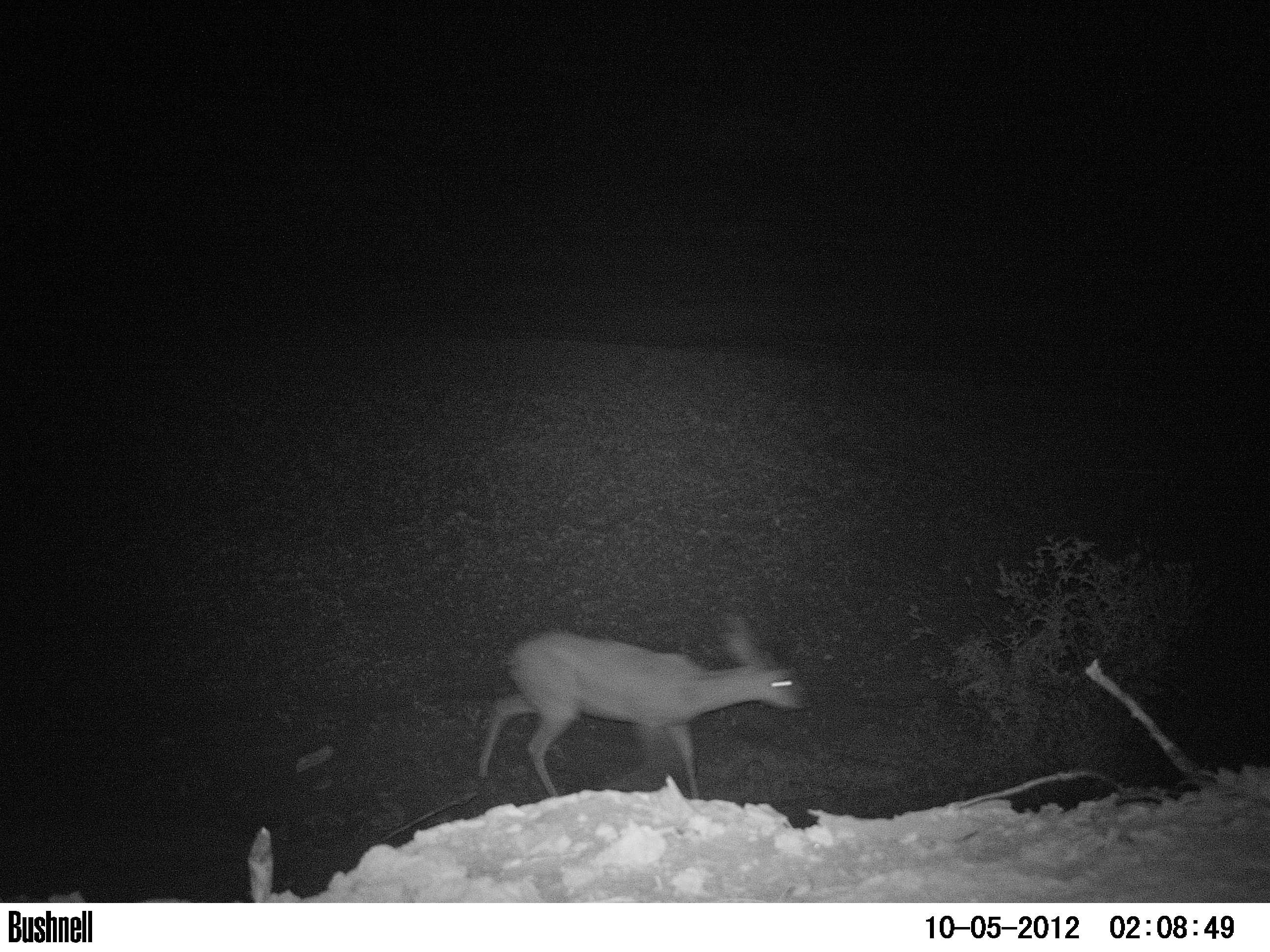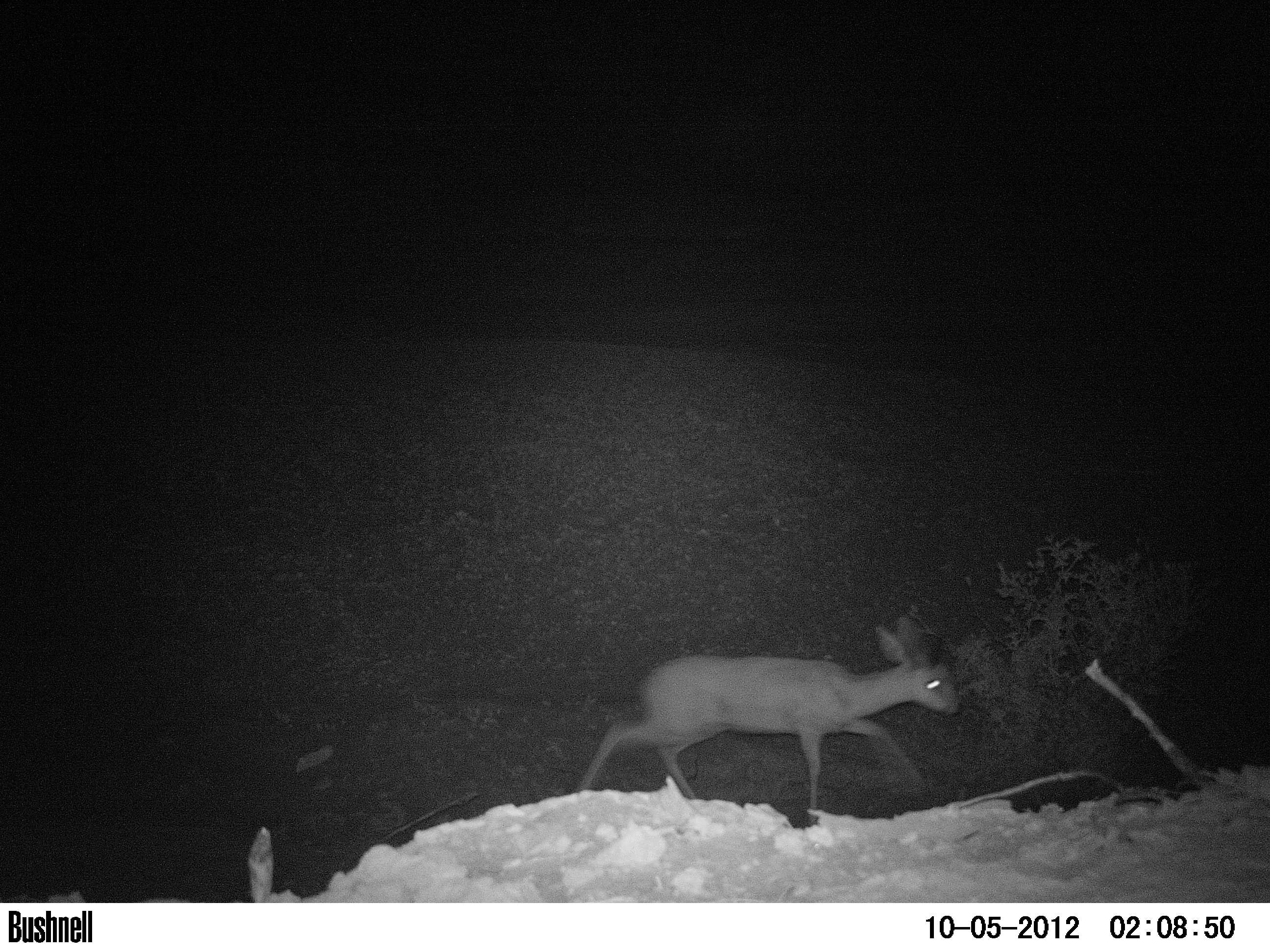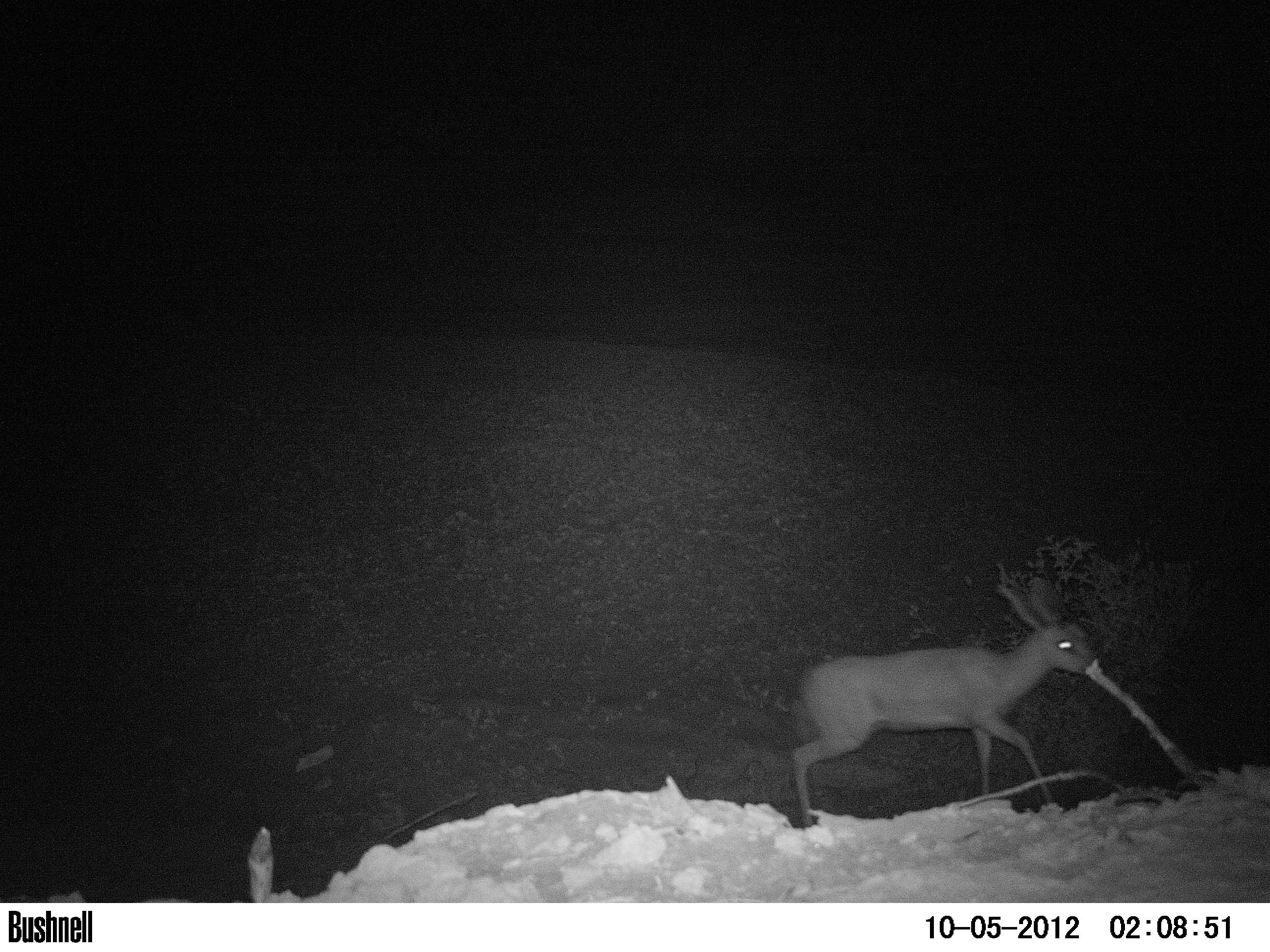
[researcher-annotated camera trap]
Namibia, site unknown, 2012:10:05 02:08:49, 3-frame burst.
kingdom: Animalia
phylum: Chordata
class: Mammalia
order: Artiodactyla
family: Bovidae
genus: Raphicerus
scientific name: Raphicerus campestris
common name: steenbok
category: raphiceros campestris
Raphiceros campestris (steenbok) (Raphicerus campestris).